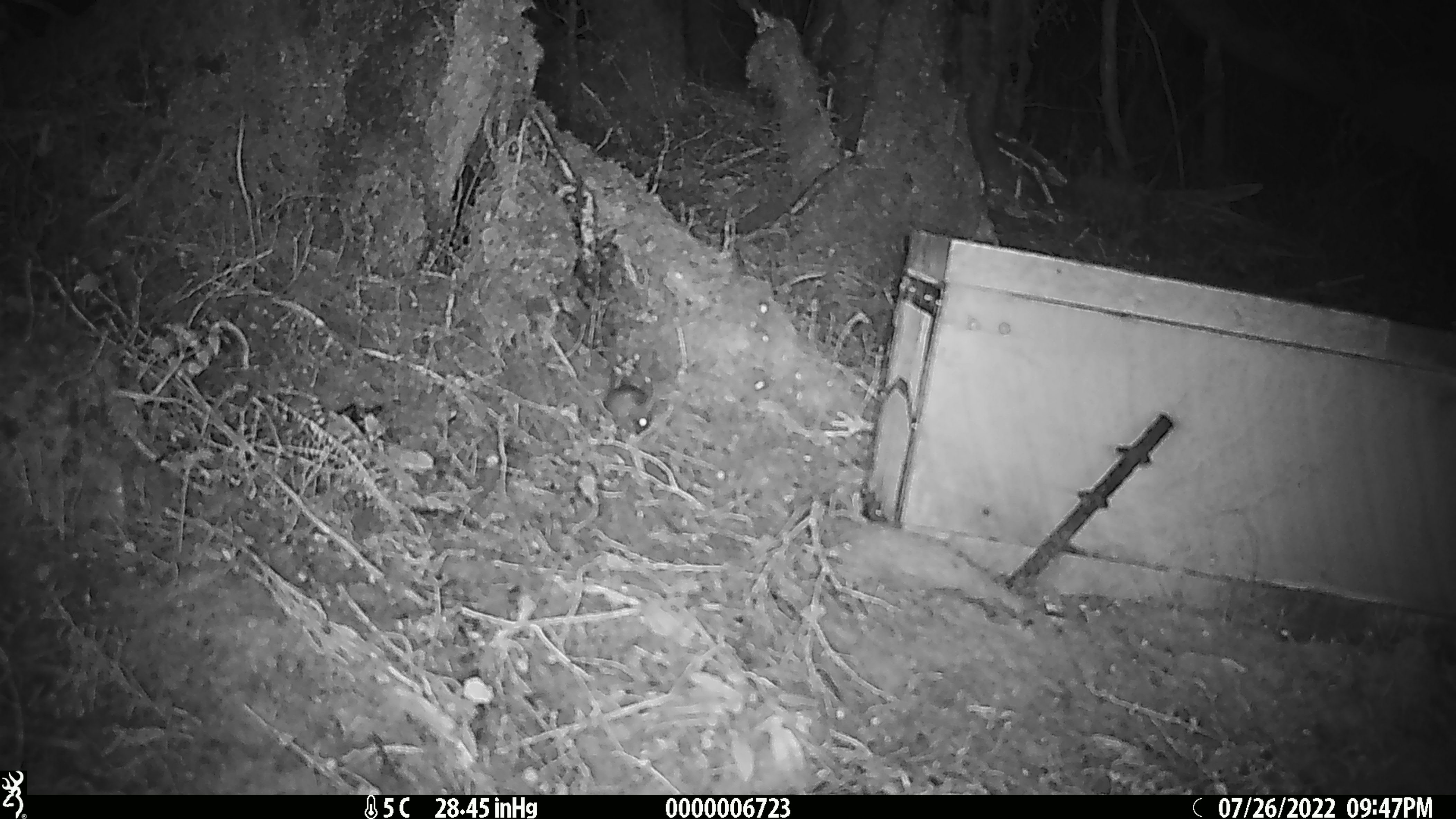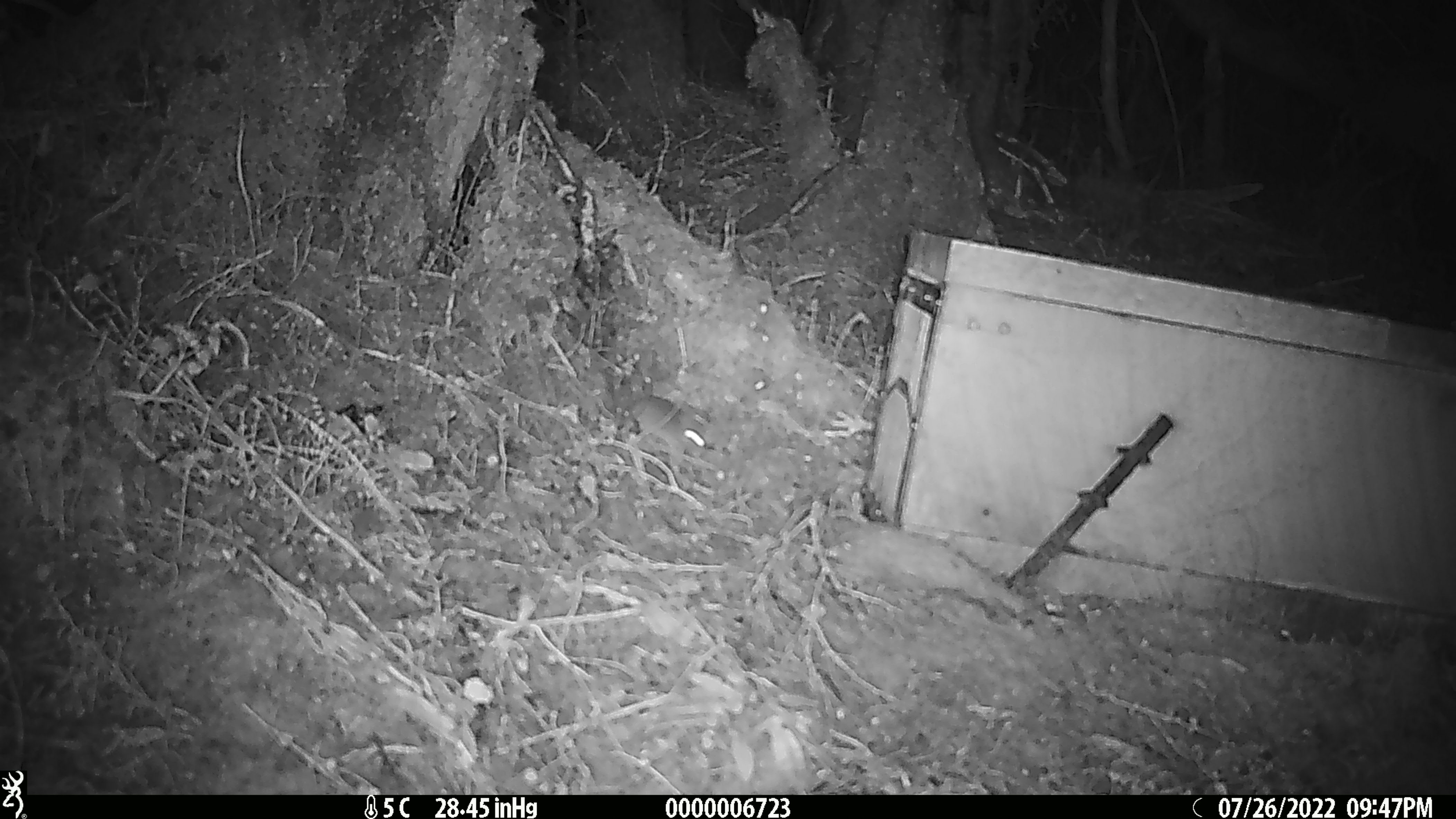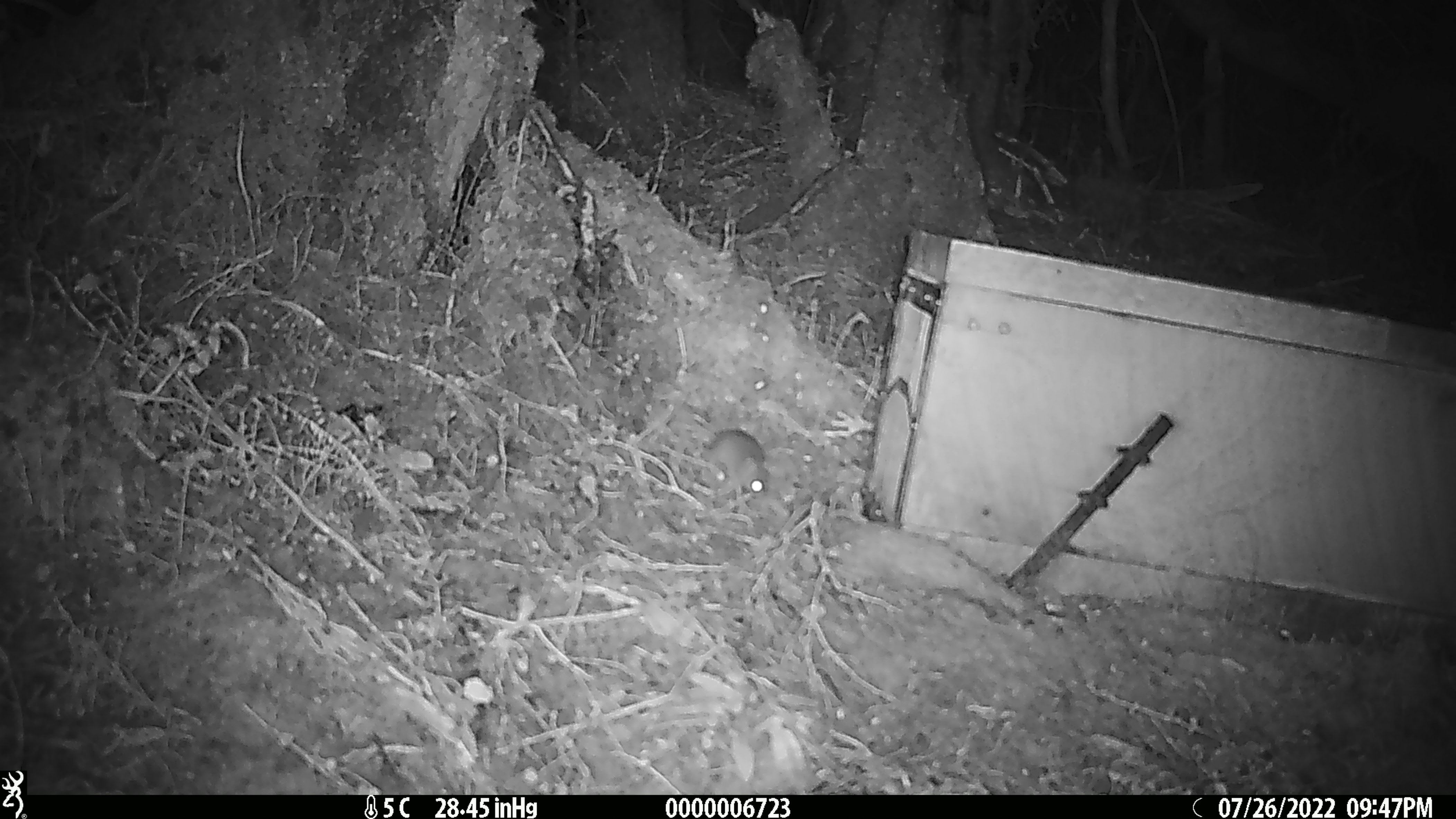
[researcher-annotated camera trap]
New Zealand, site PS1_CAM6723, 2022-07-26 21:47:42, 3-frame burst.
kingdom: Animalia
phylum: Chordata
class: Mammalia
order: Rodentia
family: Muridae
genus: Mus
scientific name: Mus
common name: mouse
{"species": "mouse (Mus)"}